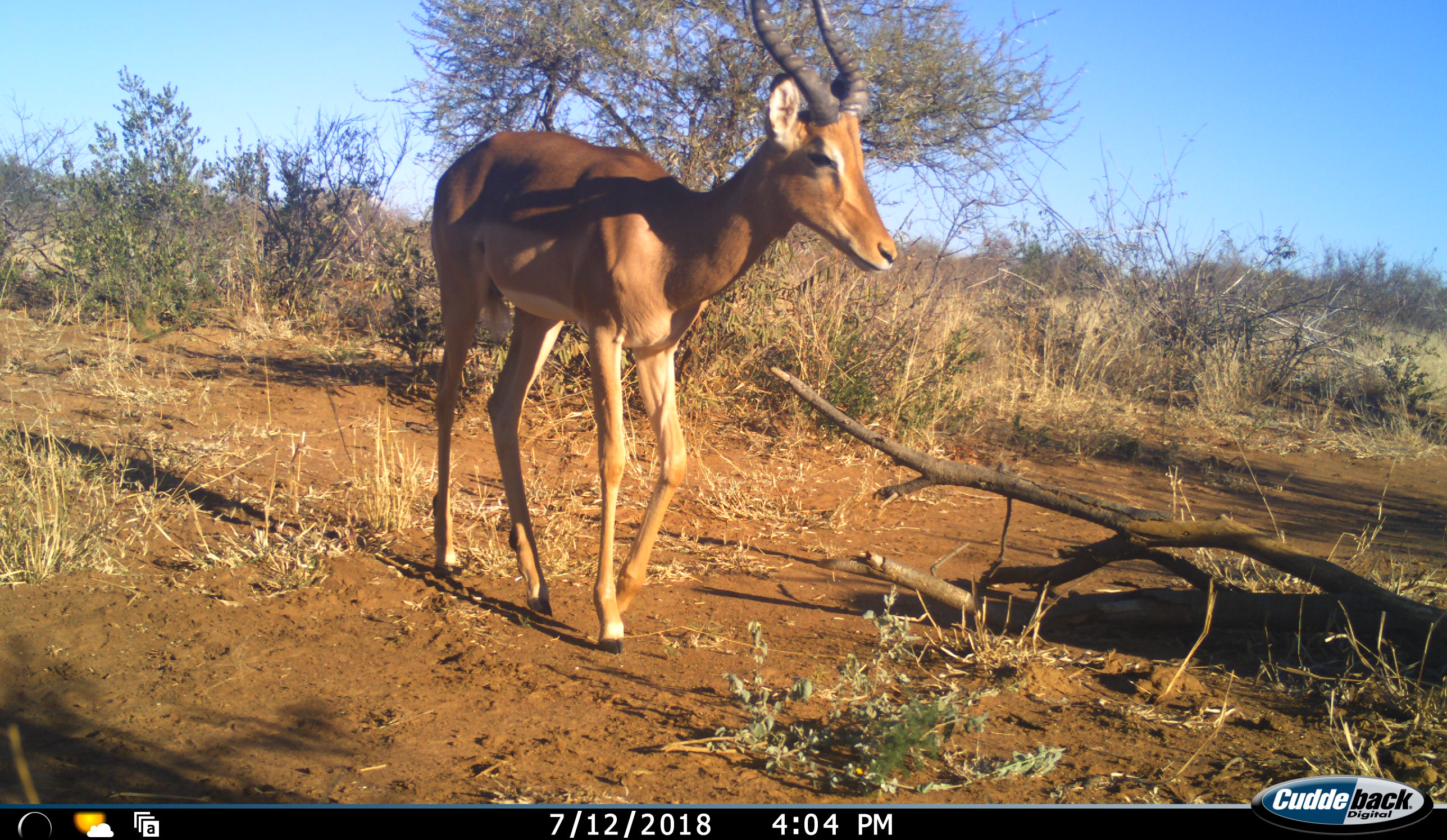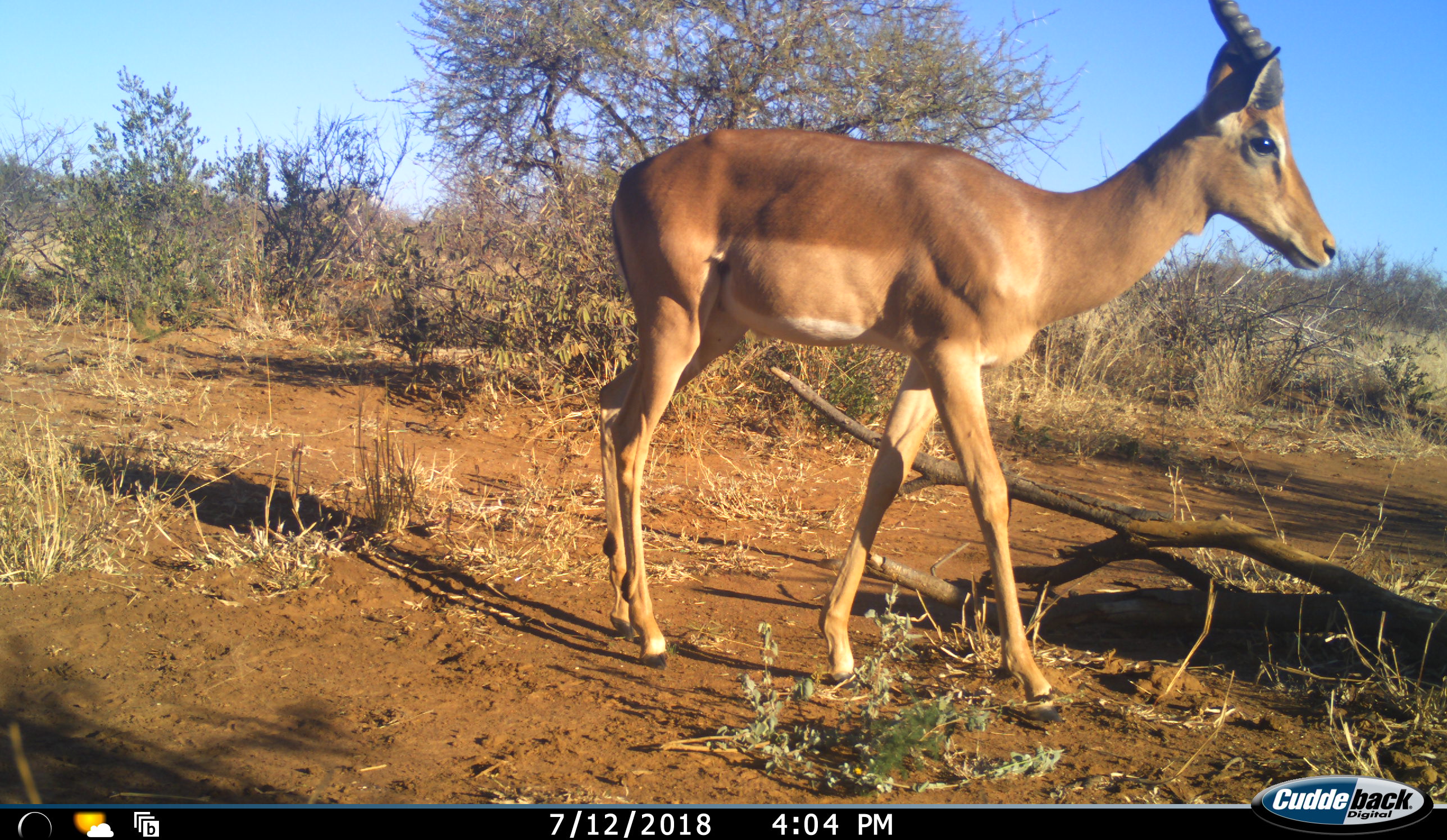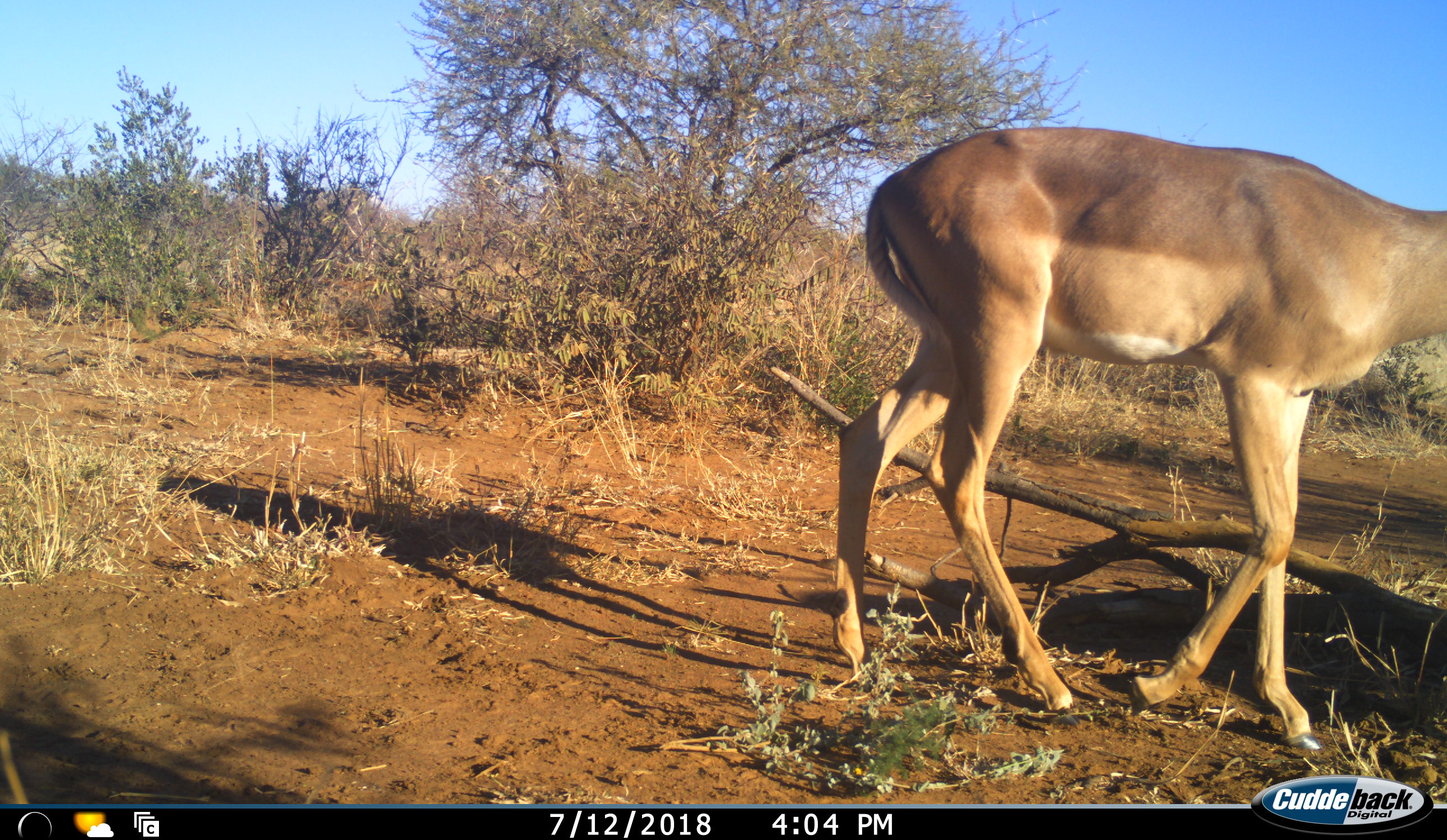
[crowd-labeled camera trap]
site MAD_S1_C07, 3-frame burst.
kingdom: Animalia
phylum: Chordata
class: Mammalia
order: Artiodactyla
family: Bovidae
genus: Aepyceros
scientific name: Aepyceros melampus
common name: impala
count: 1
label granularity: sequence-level